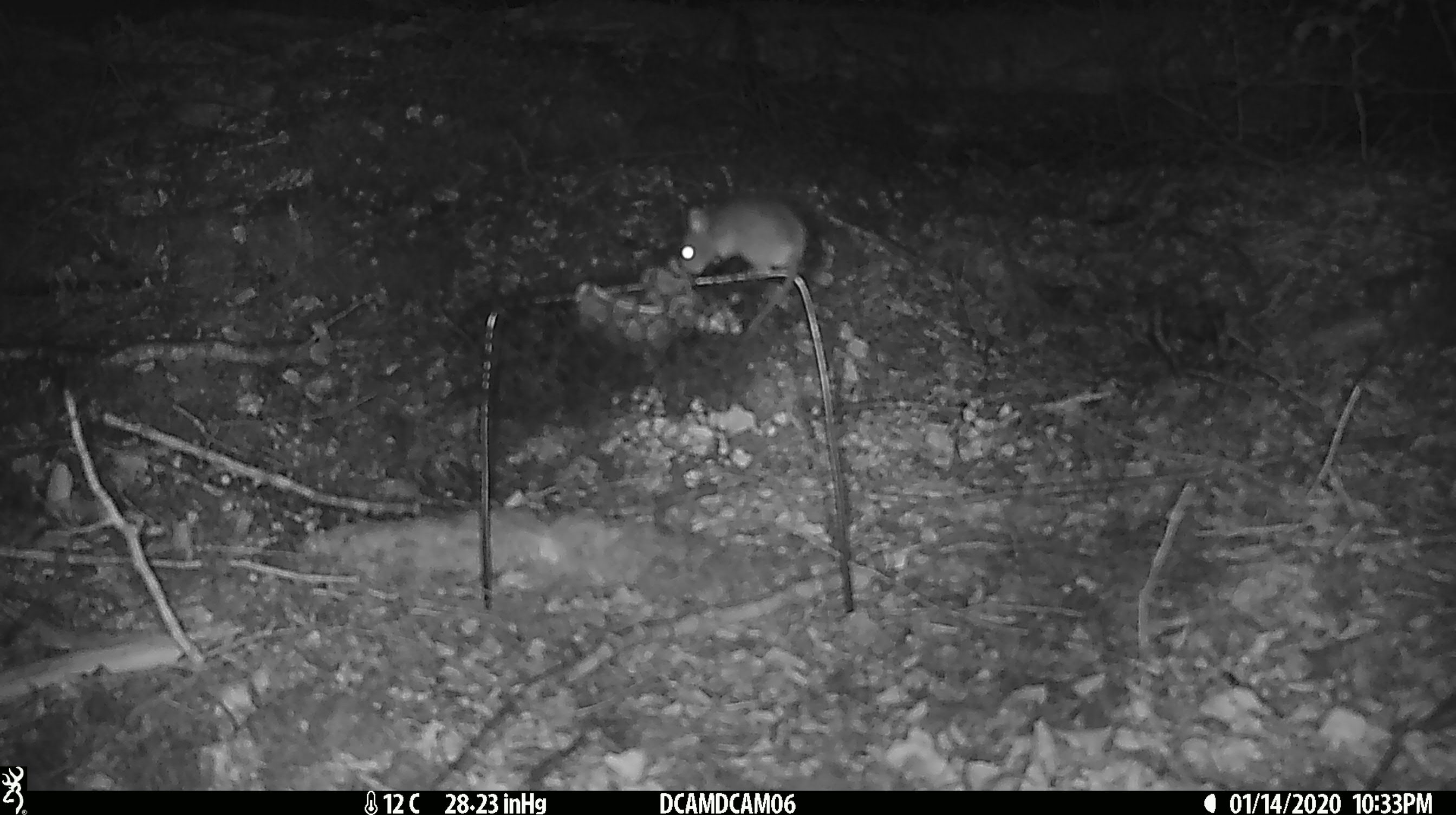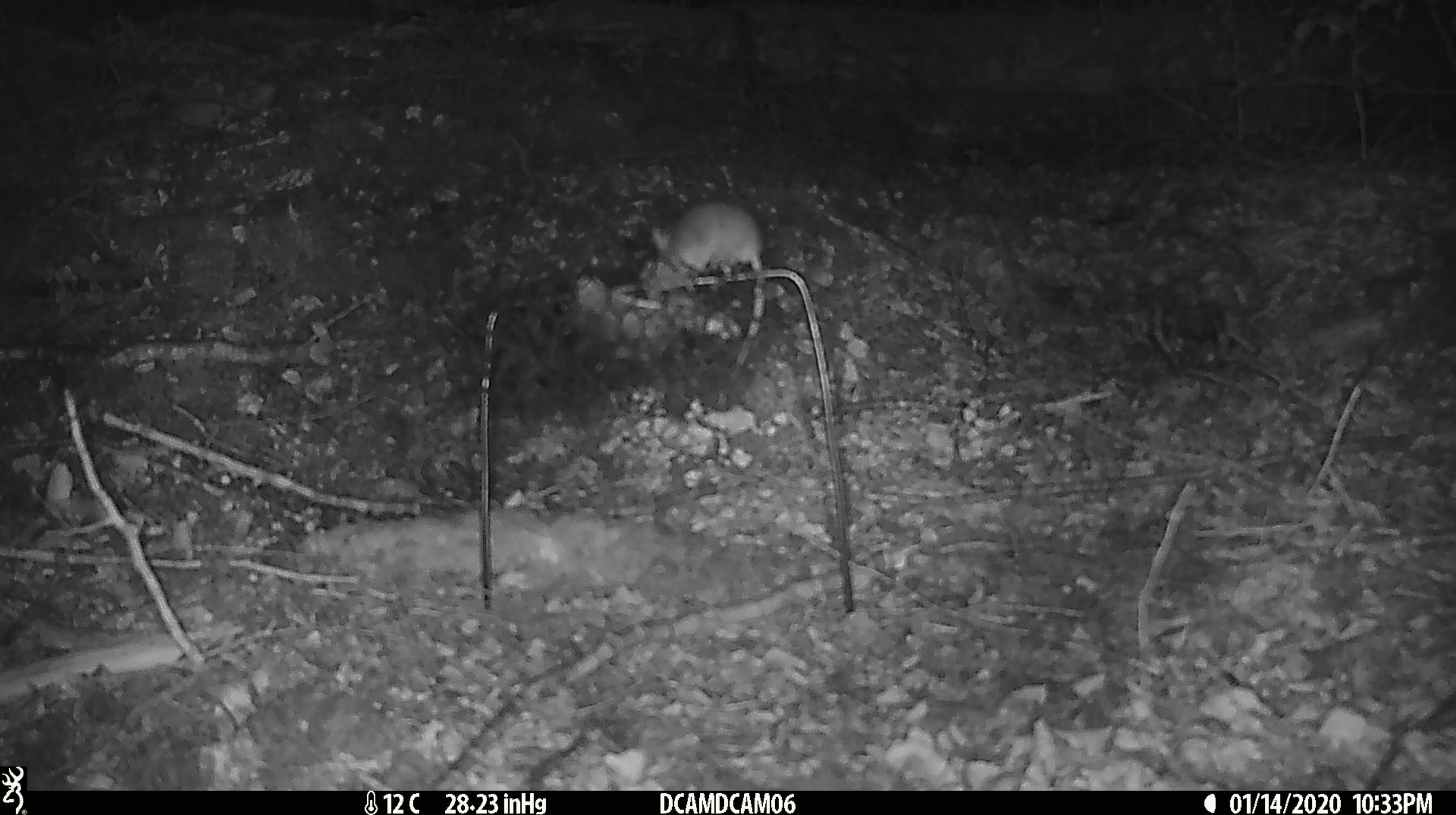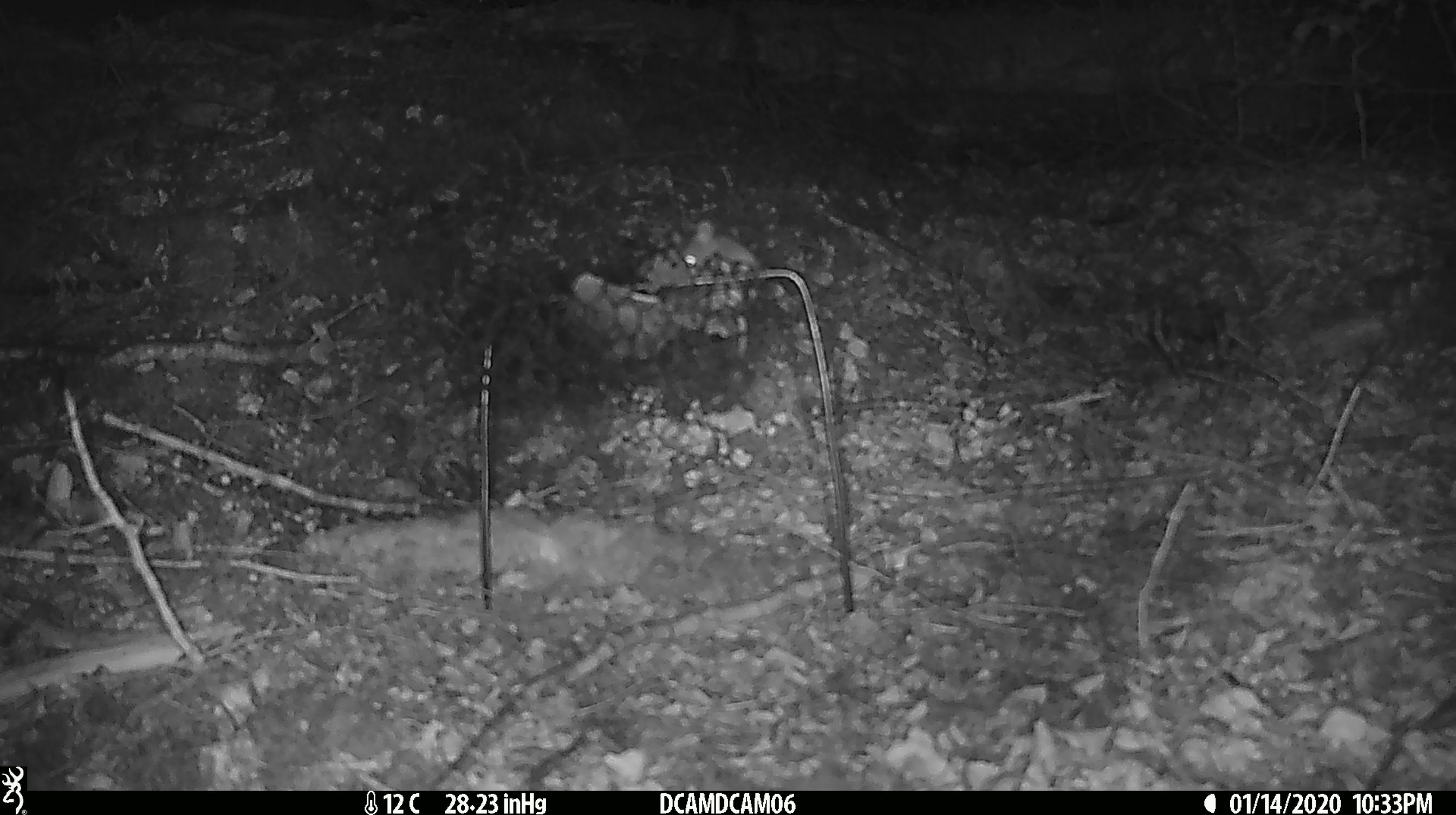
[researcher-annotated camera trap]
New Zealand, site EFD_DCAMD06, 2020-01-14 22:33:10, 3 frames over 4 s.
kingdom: Animalia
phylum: Chordata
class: Mammalia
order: Rodentia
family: Muridae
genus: Mus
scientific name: Mus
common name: mouse